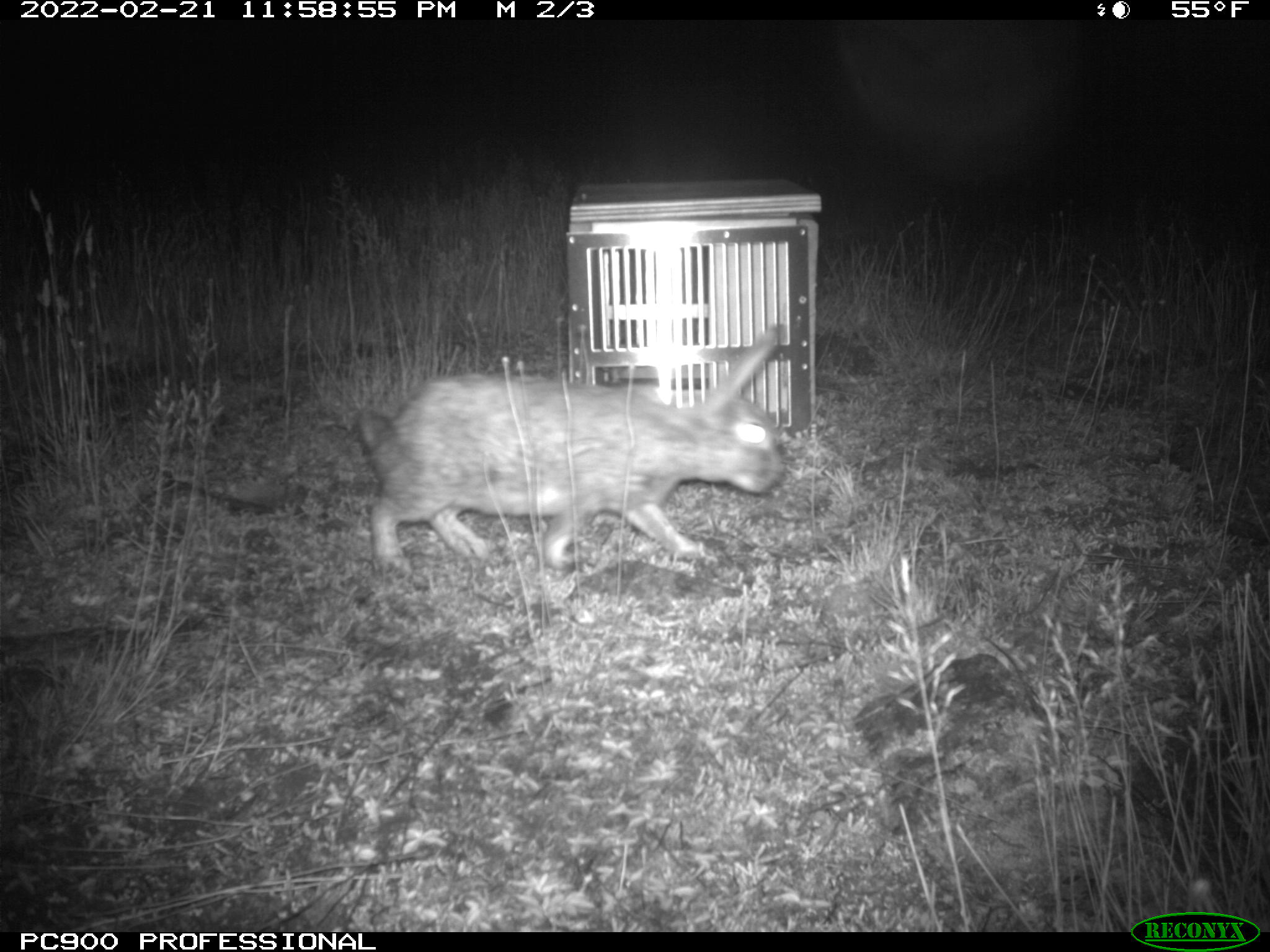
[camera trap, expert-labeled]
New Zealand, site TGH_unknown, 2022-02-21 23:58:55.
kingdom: Animalia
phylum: Chordata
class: Mammalia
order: Lagomorpha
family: Leporidae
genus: Oryctolagus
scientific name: Oryctolagus cuniculus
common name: european rabbit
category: rabbit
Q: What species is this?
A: Rabbit (european rabbit) (Oryctolagus cuniculus).